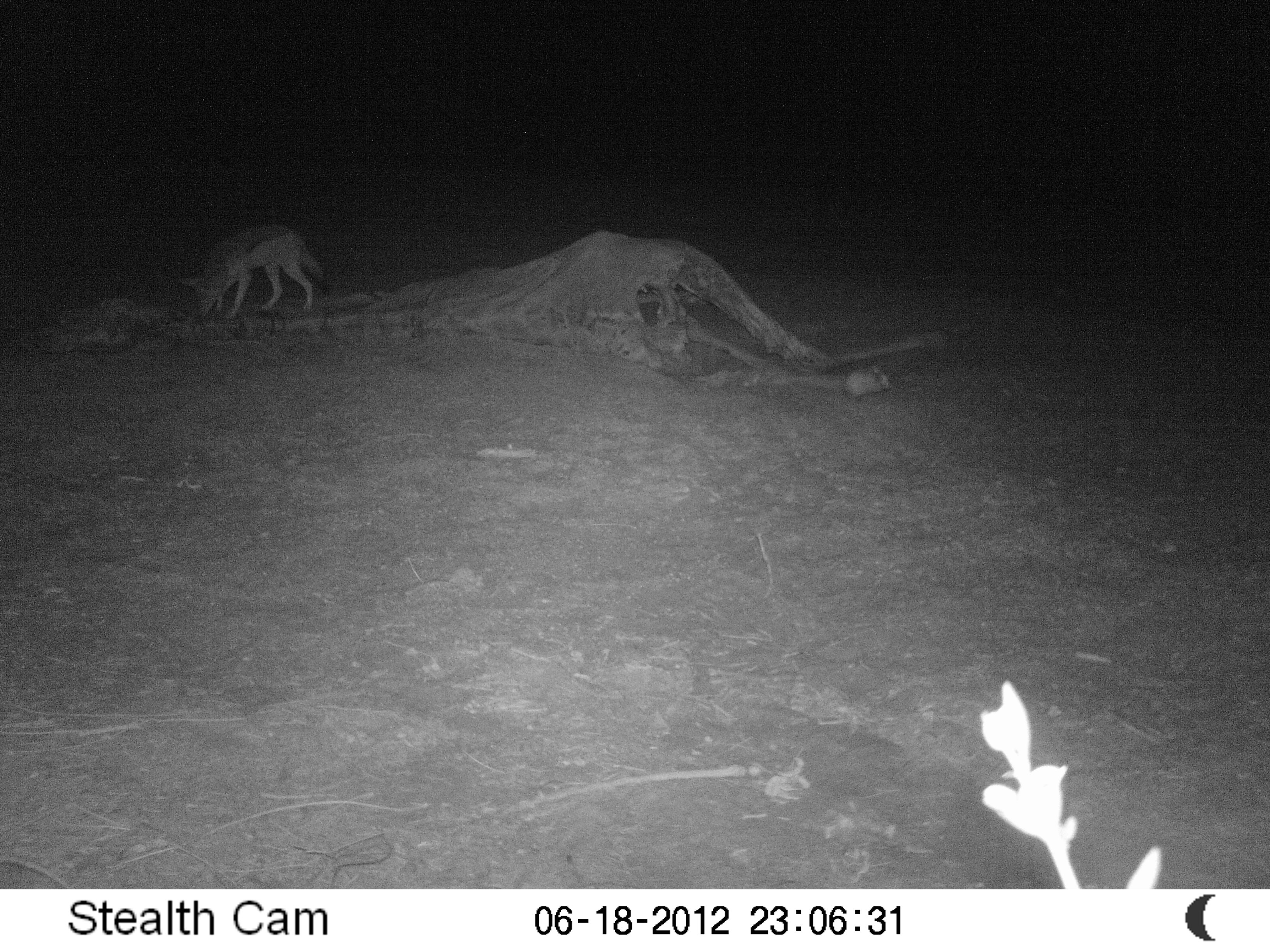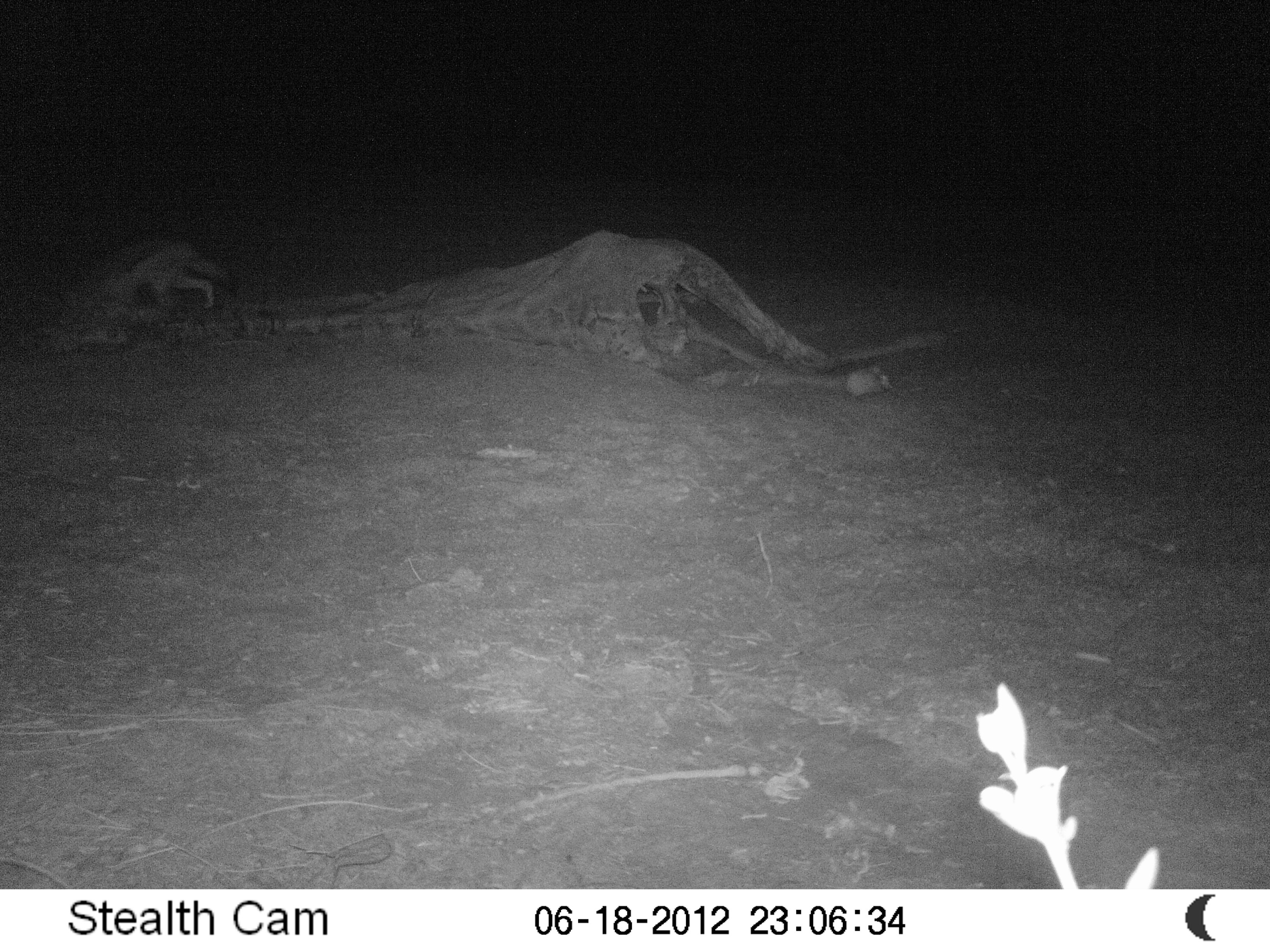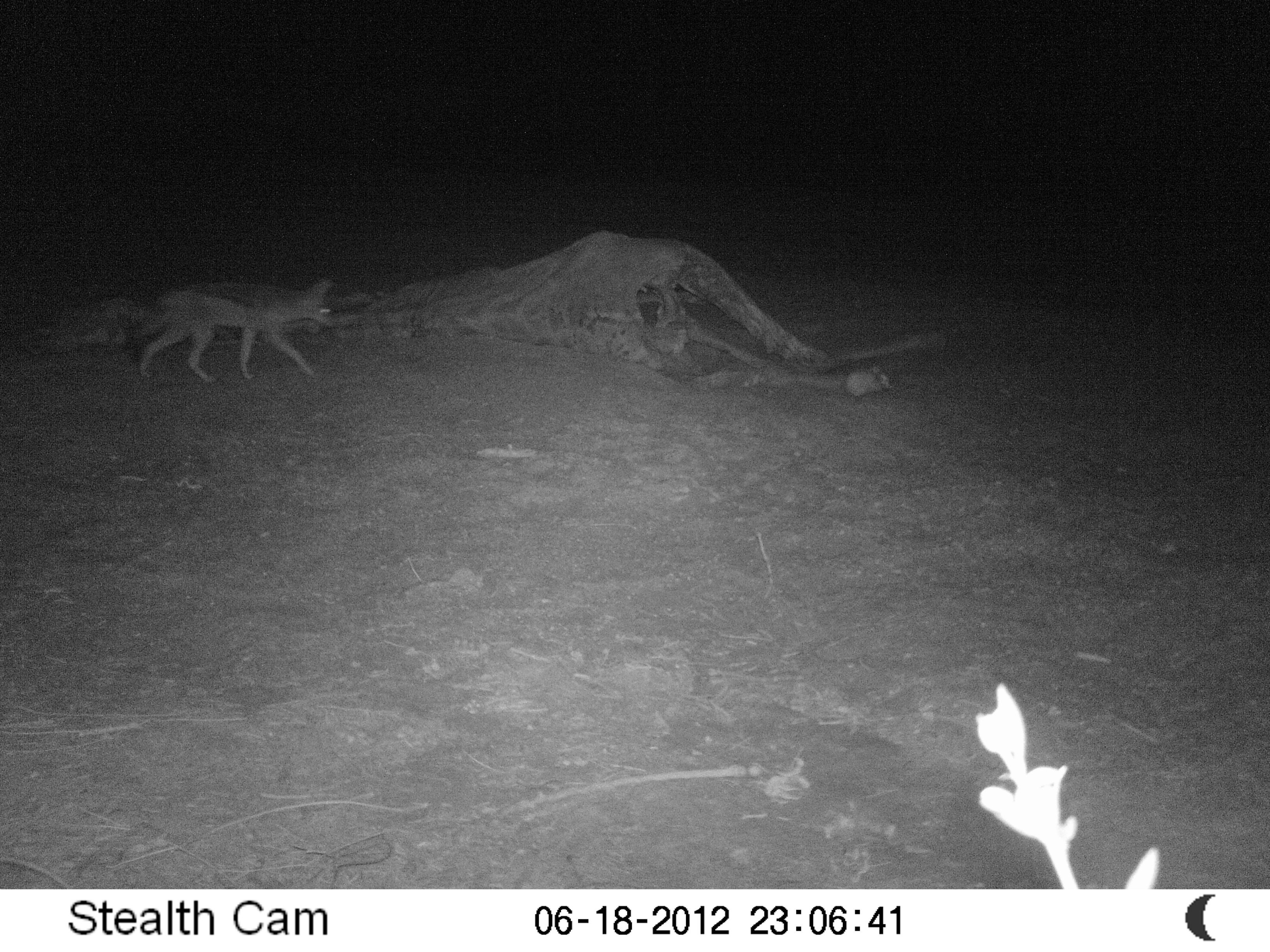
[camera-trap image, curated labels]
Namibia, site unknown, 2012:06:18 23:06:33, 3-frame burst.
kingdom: Animalia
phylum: Chordata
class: Mammalia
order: Carnivora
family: Canidae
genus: Lupulella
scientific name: Lupulella mesomelas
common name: black-backed jackal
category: canis mesomelas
Canis mesomelas (black-backed jackal) (Lupulella mesomelas).